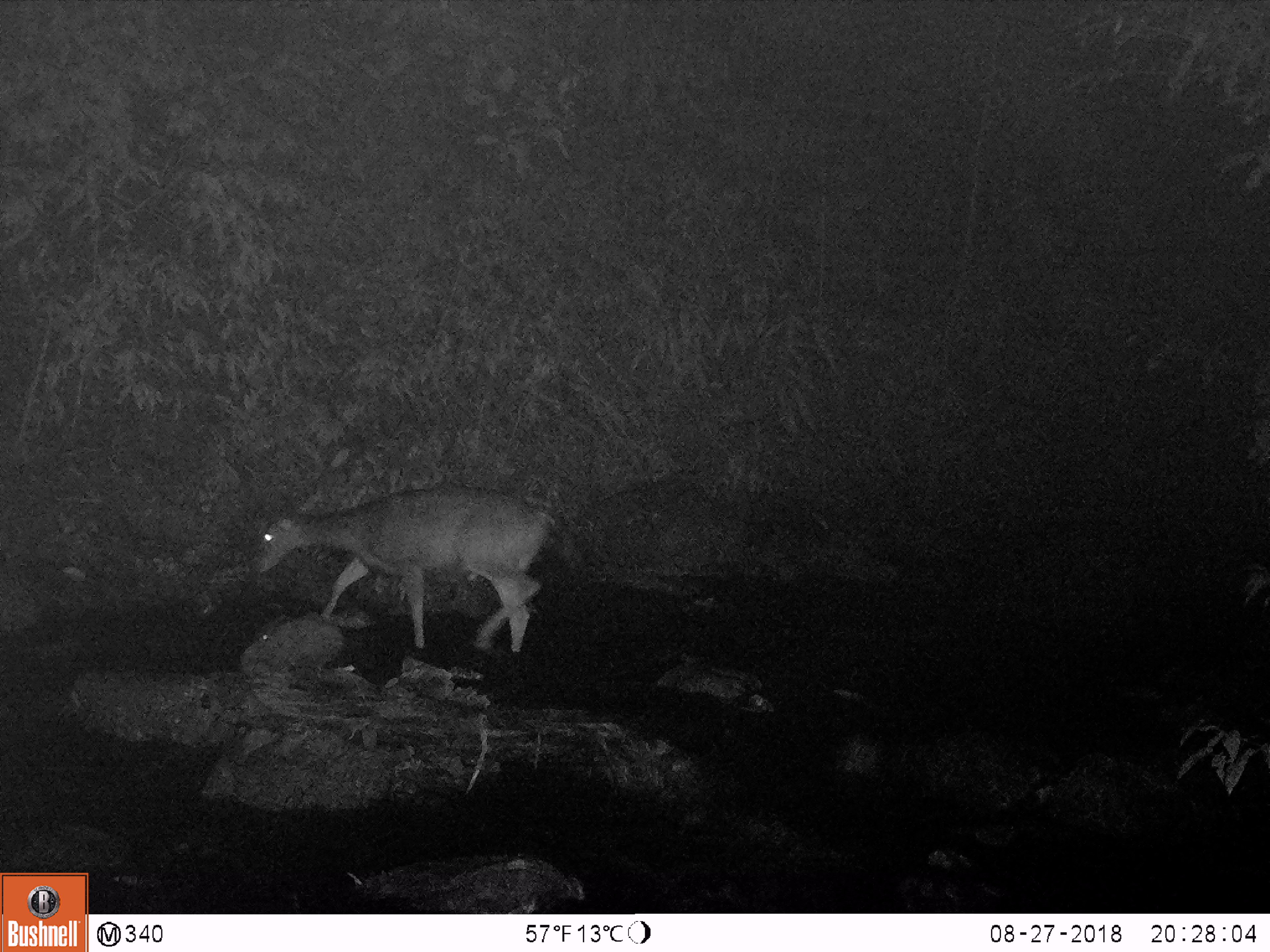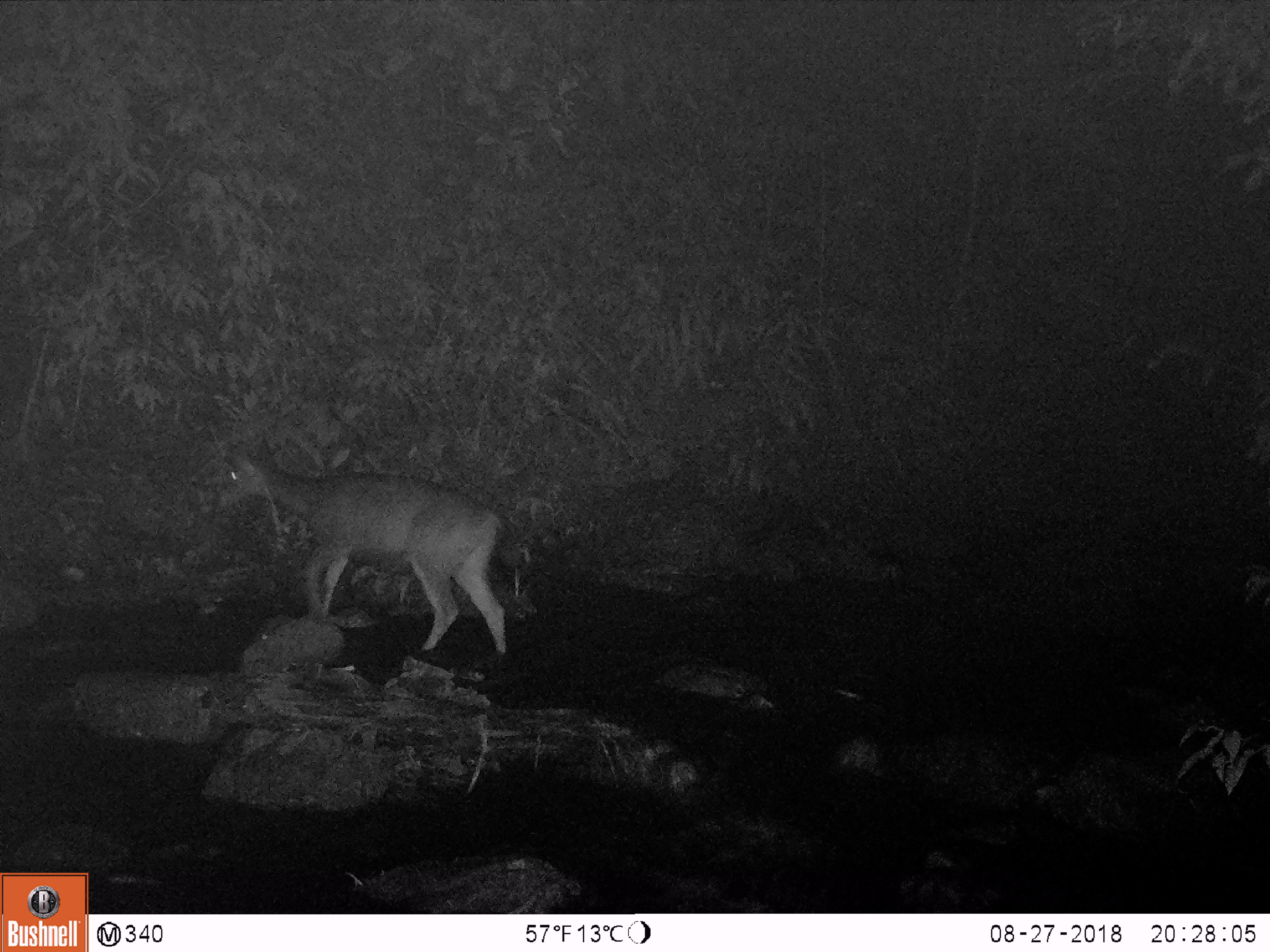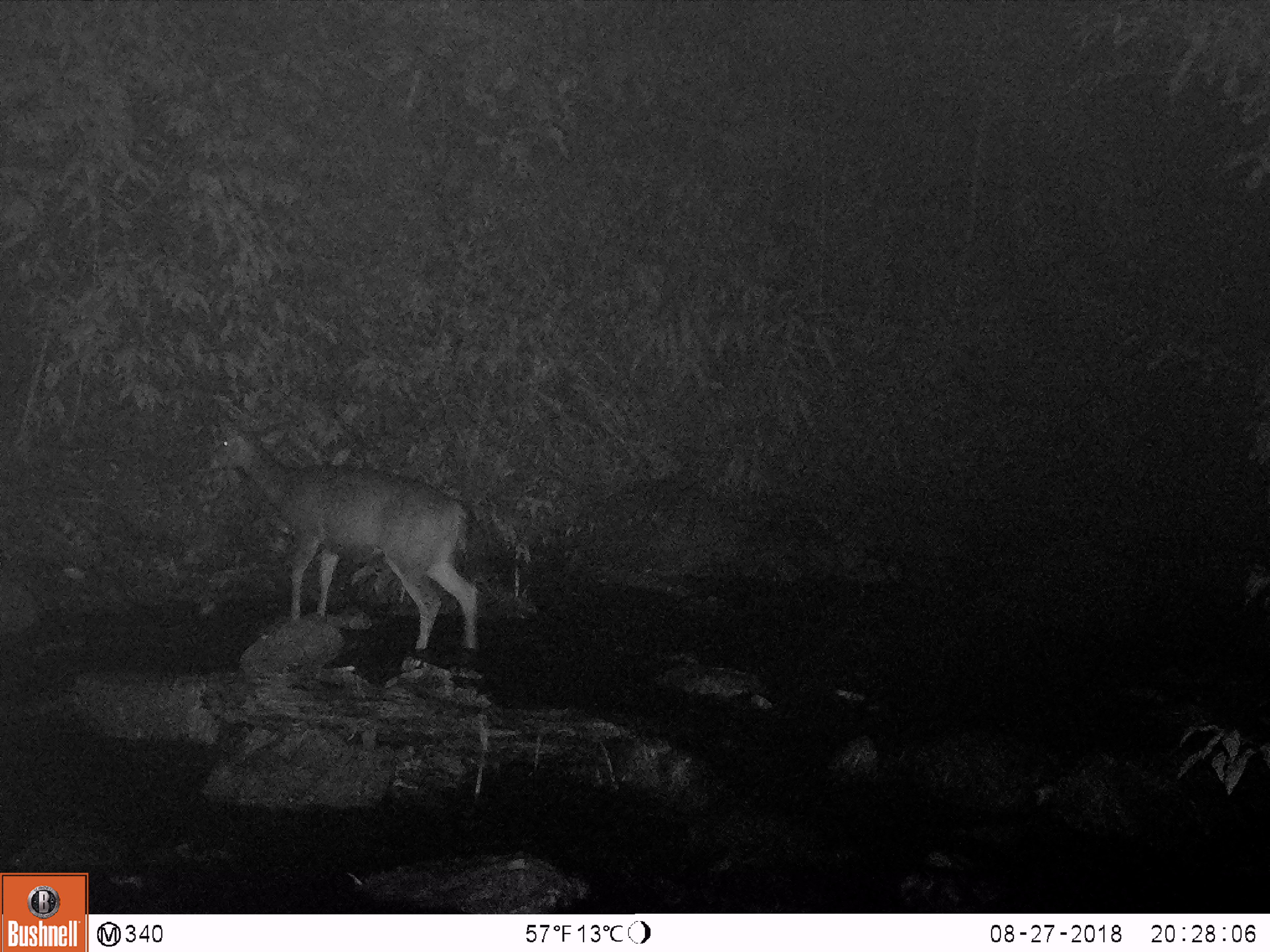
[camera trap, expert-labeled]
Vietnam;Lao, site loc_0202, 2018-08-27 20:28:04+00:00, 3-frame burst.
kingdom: Animalia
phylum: Chordata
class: Mammalia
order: Artiodactyla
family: Cervidae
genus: Rusa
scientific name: Rusa unicolor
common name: sambar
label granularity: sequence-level